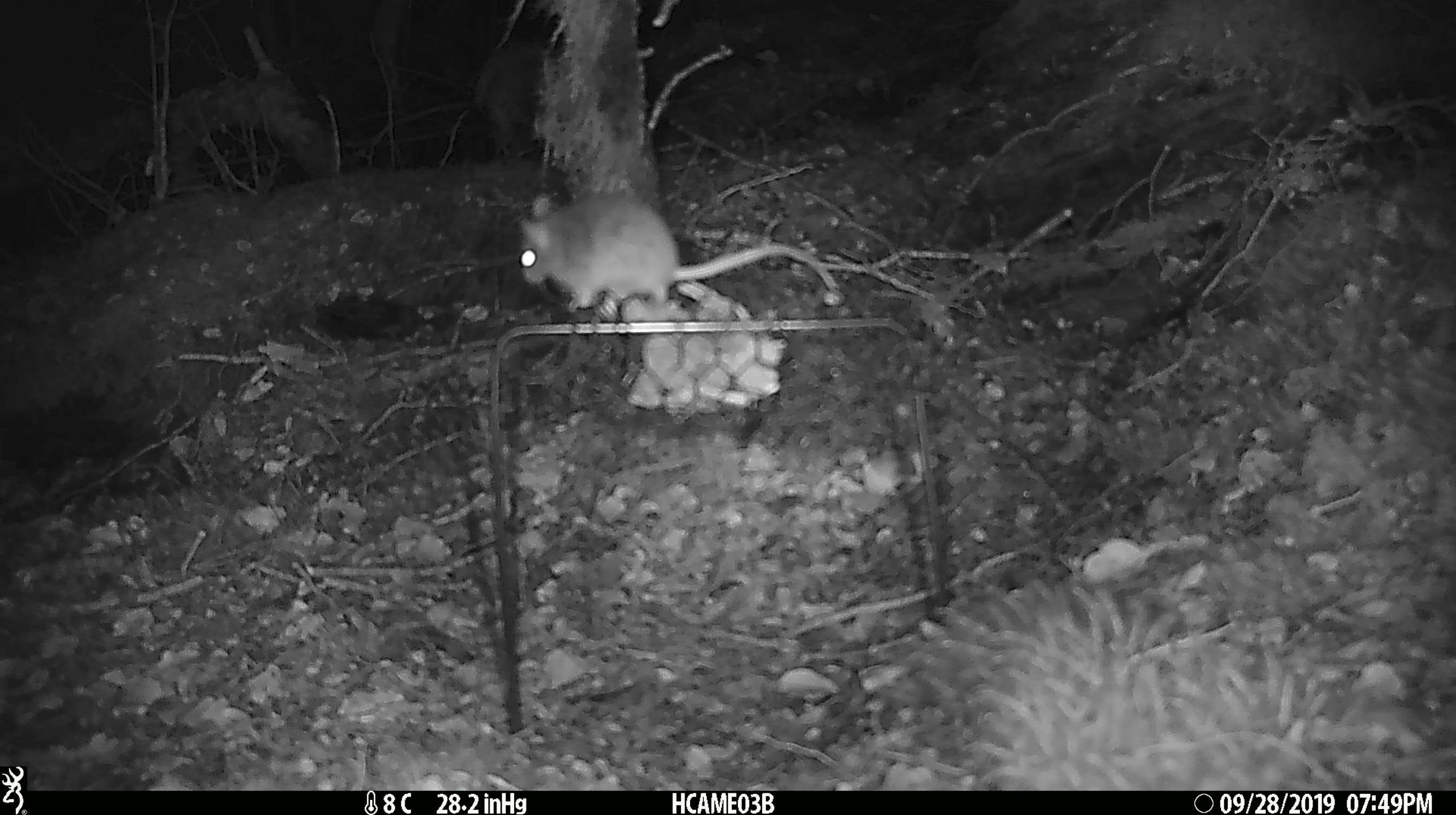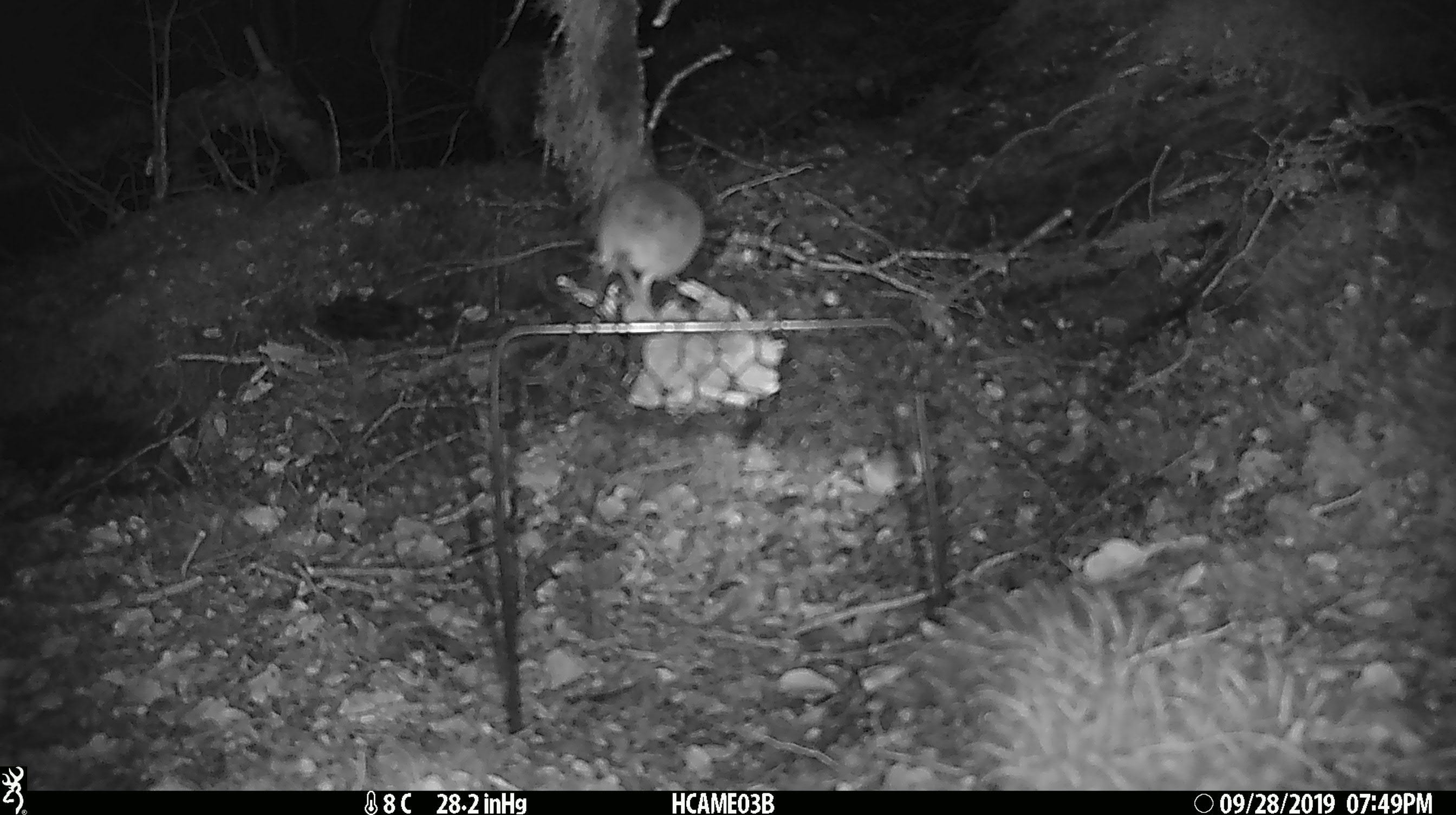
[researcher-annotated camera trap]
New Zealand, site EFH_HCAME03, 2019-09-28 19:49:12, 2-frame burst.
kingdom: Animalia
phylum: Chordata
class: Mammalia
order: Rodentia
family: Muridae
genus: Mus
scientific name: Mus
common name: mouse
Mouse (Mus).